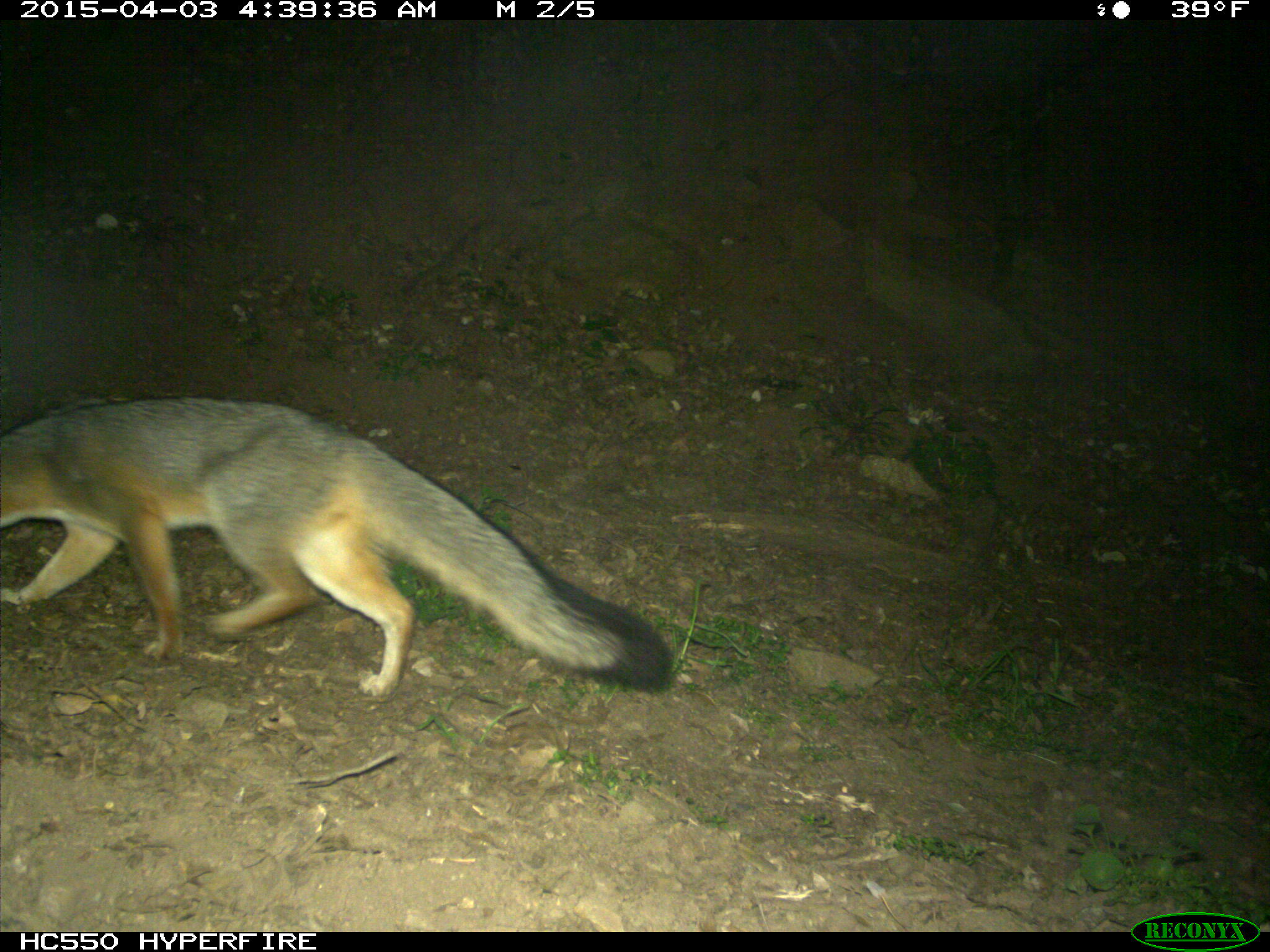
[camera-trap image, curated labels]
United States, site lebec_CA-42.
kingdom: Animalia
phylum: Chordata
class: Mammalia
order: Carnivora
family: Canidae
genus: Urocyon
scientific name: Urocyon cinereoargenteus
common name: gray fox